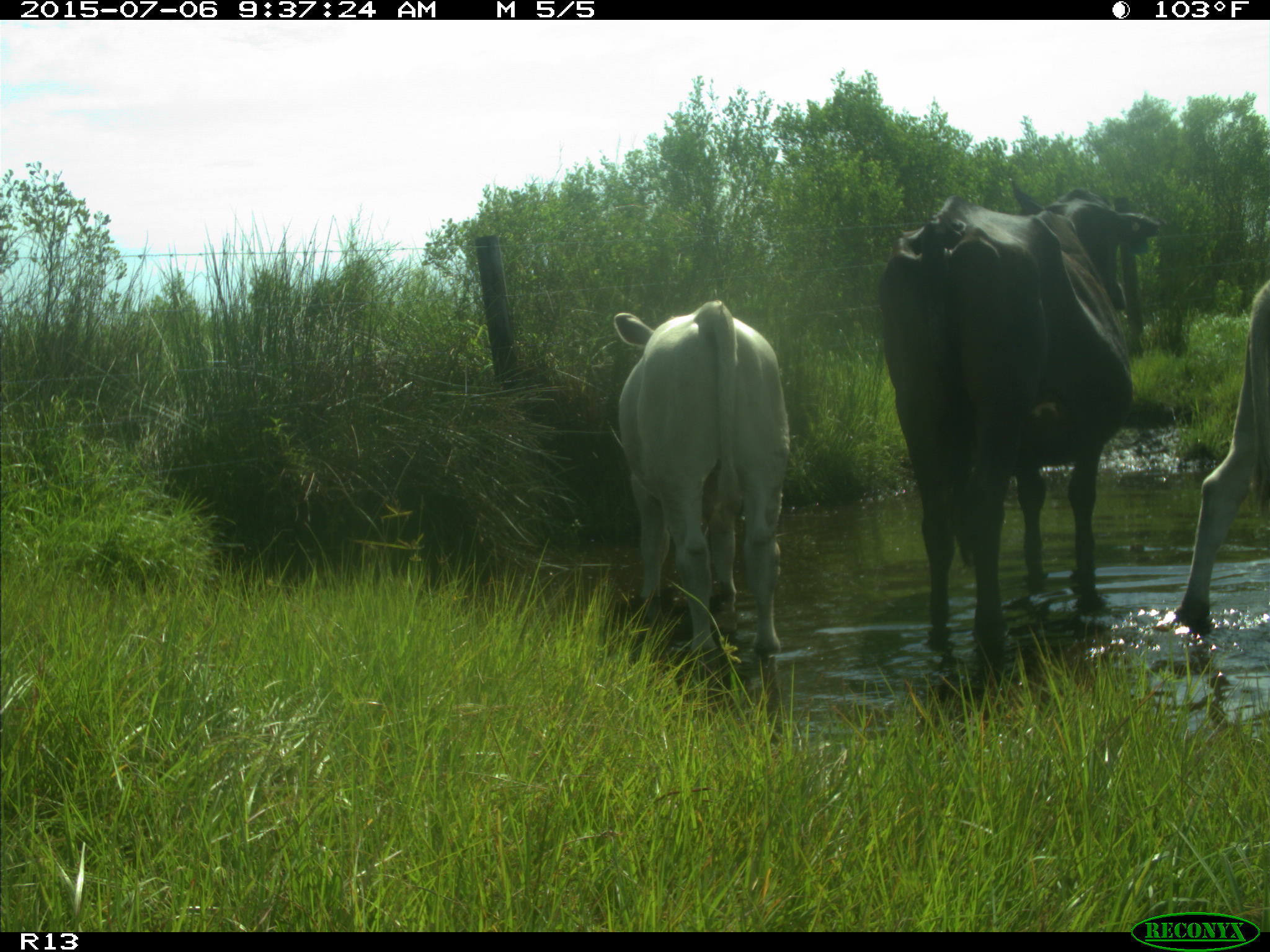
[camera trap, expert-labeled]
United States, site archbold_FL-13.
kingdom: Animalia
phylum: Chordata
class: Mammalia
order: Artiodactyla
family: Bovidae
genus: Bos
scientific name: Bos taurus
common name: domestic cow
Bos taurus (domestic cow).